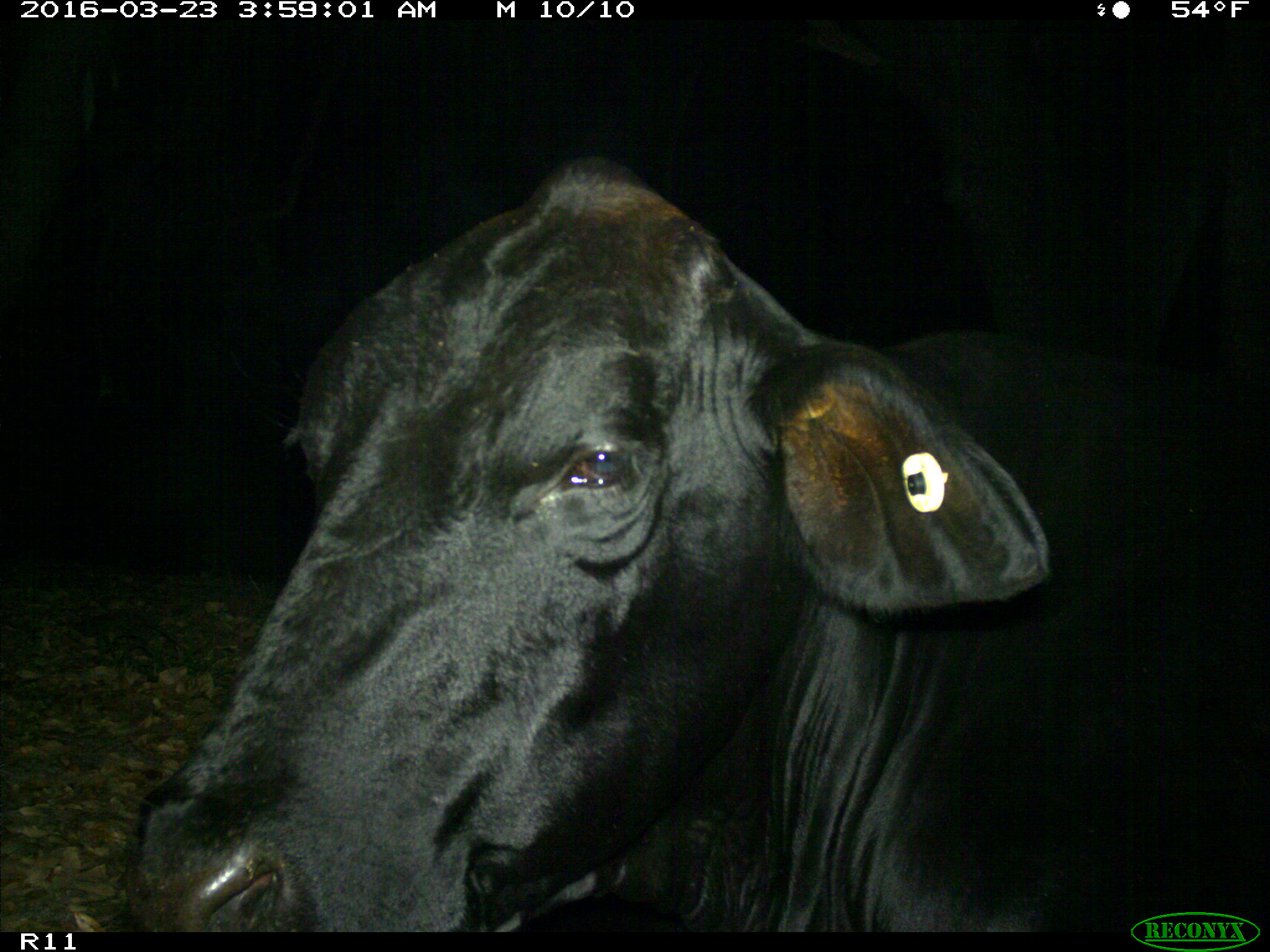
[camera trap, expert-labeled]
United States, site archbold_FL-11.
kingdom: Animalia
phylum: Chordata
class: Mammalia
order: Artiodactyla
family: Bovidae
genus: Bos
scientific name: Bos taurus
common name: domestic cow